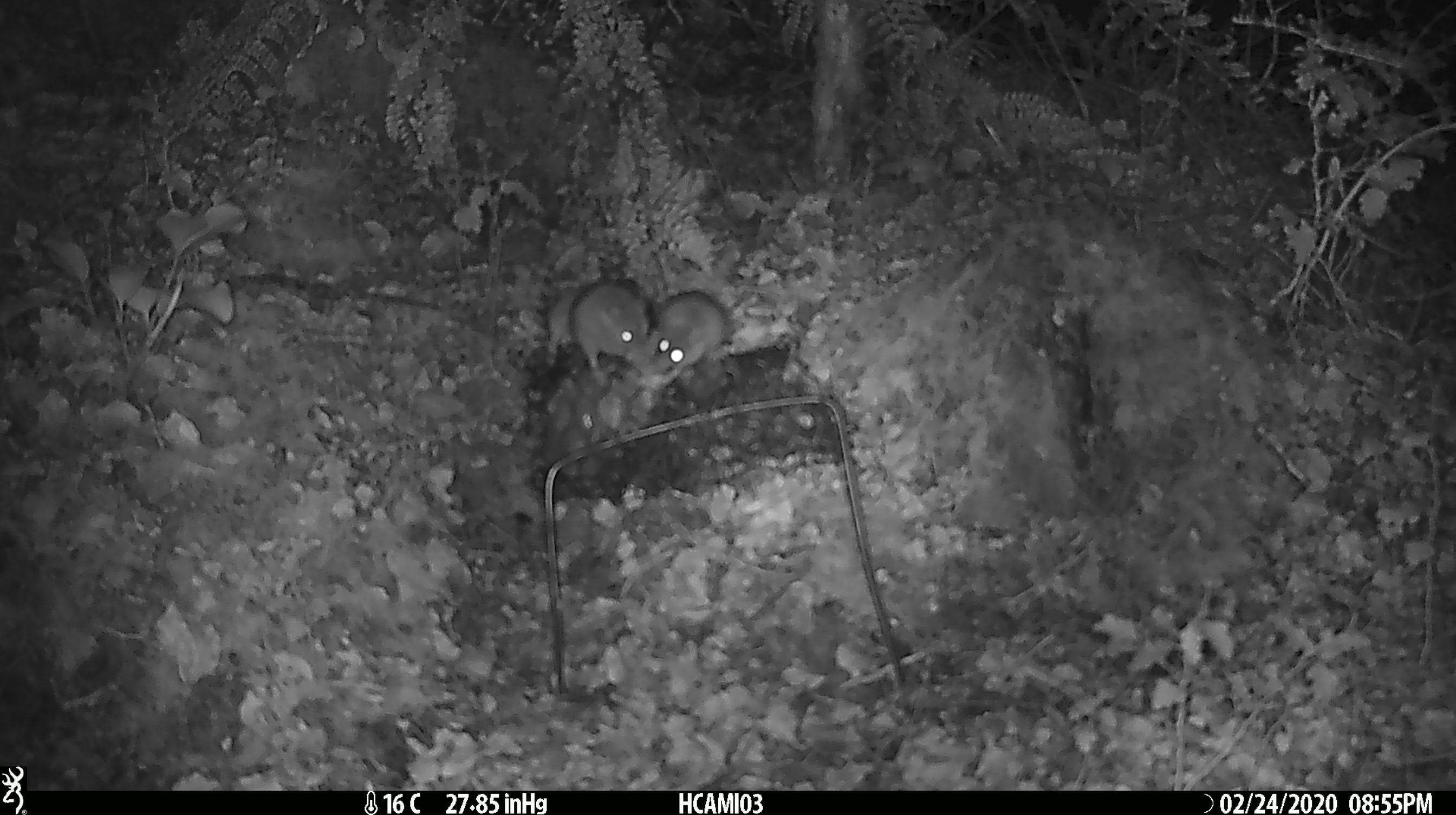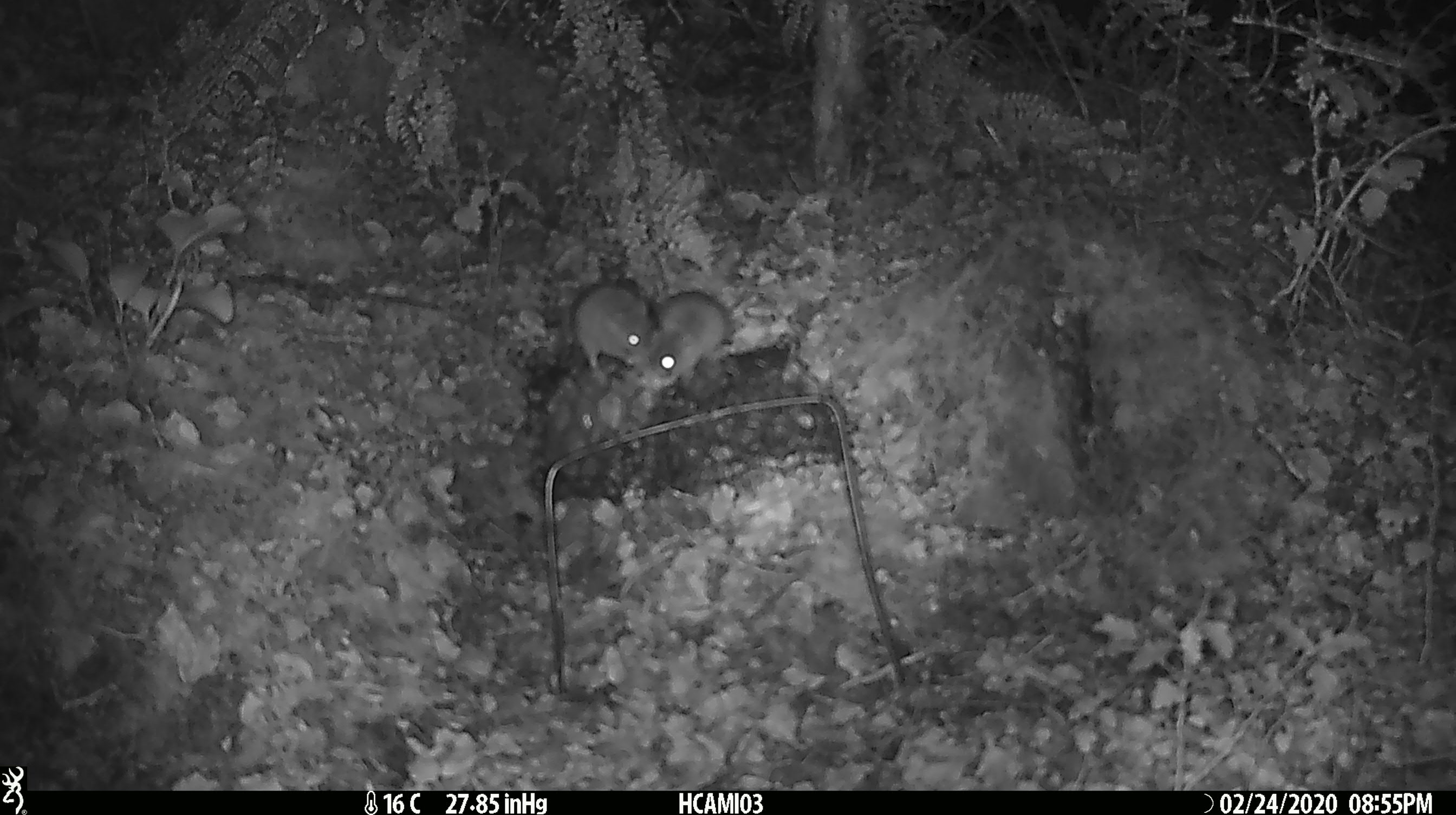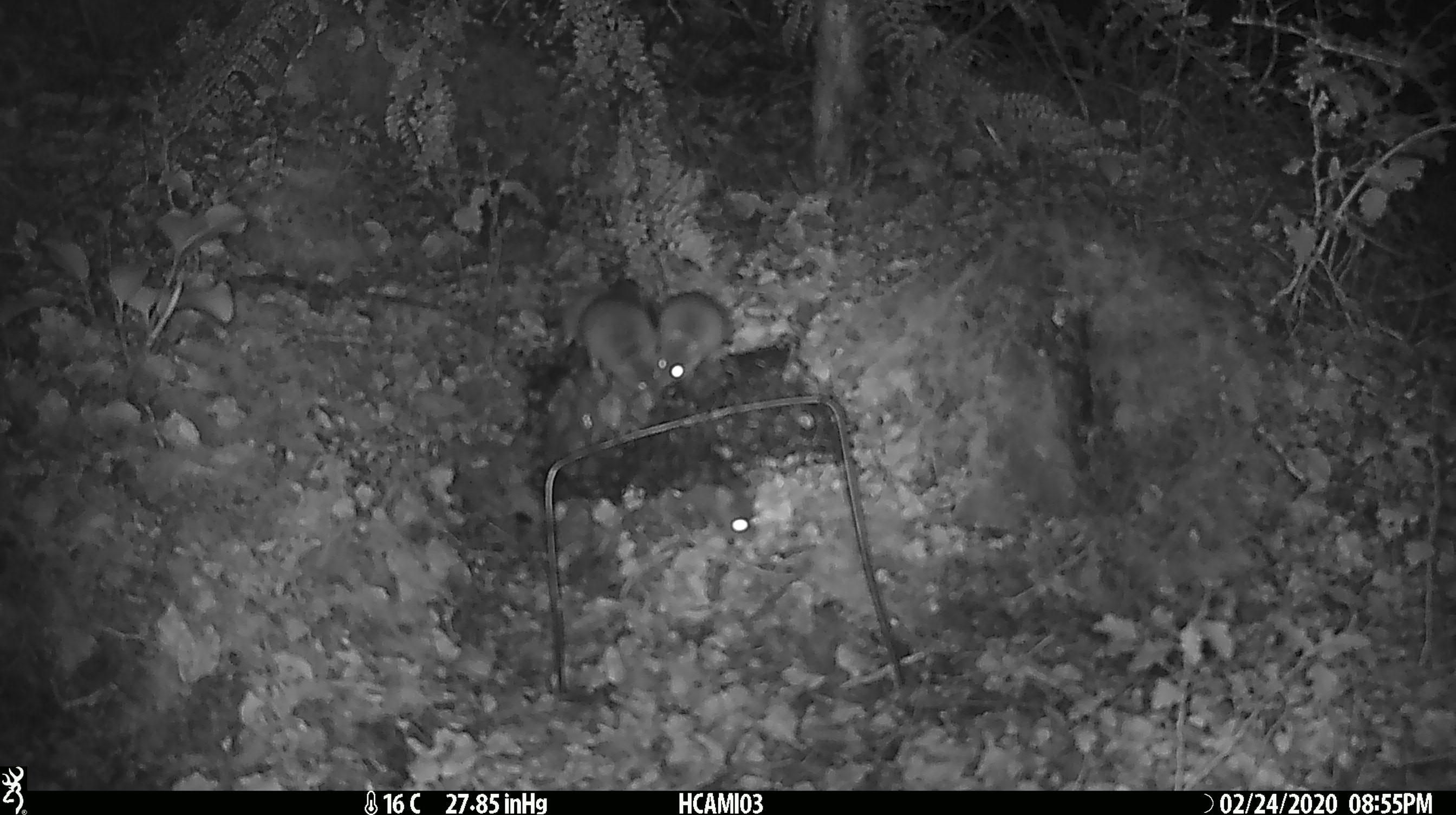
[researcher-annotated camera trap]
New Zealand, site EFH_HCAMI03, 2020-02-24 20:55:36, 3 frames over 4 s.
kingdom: Animalia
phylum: Chordata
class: Mammalia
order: Rodentia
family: Muridae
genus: Mus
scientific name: Mus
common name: mouse